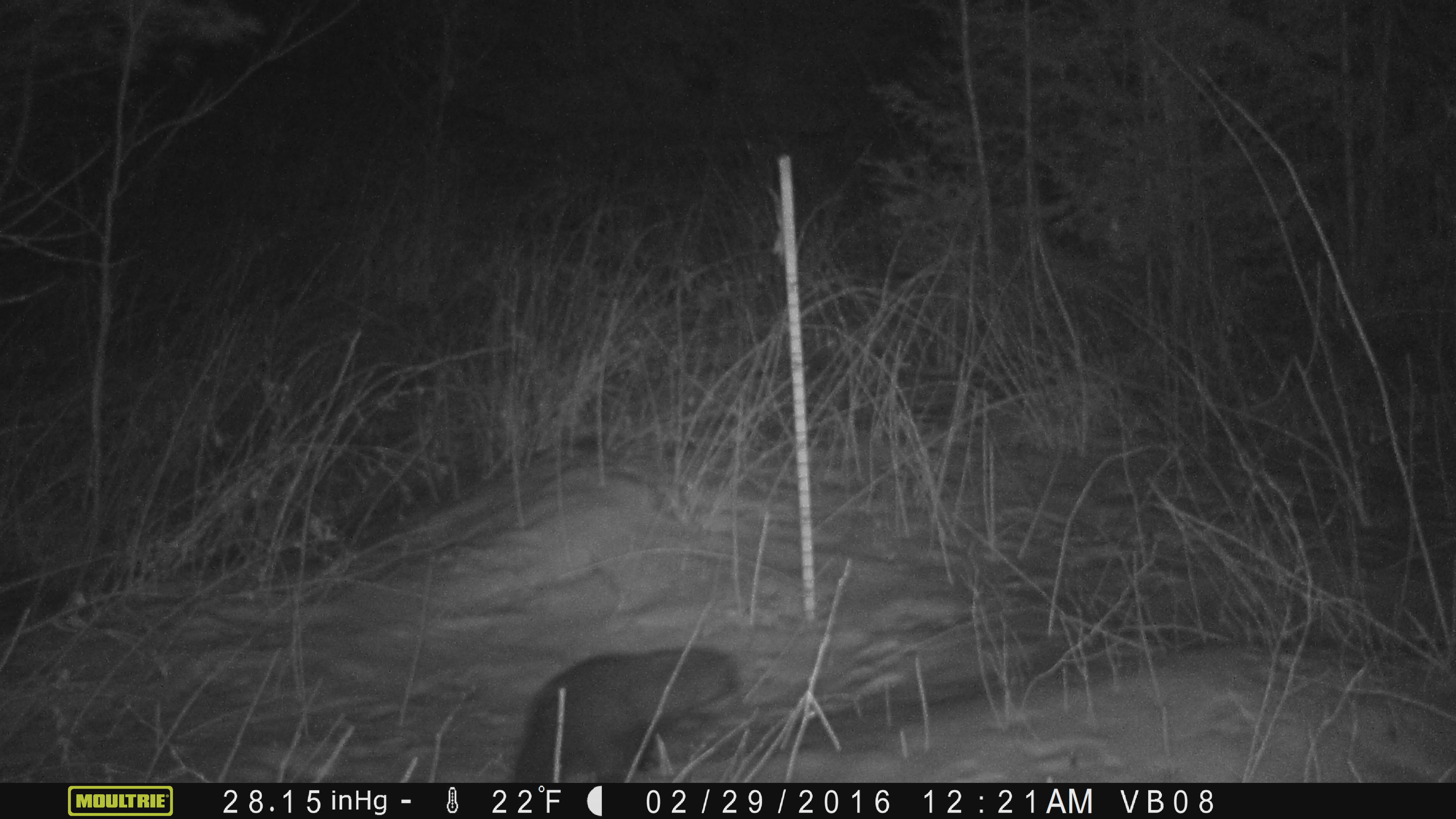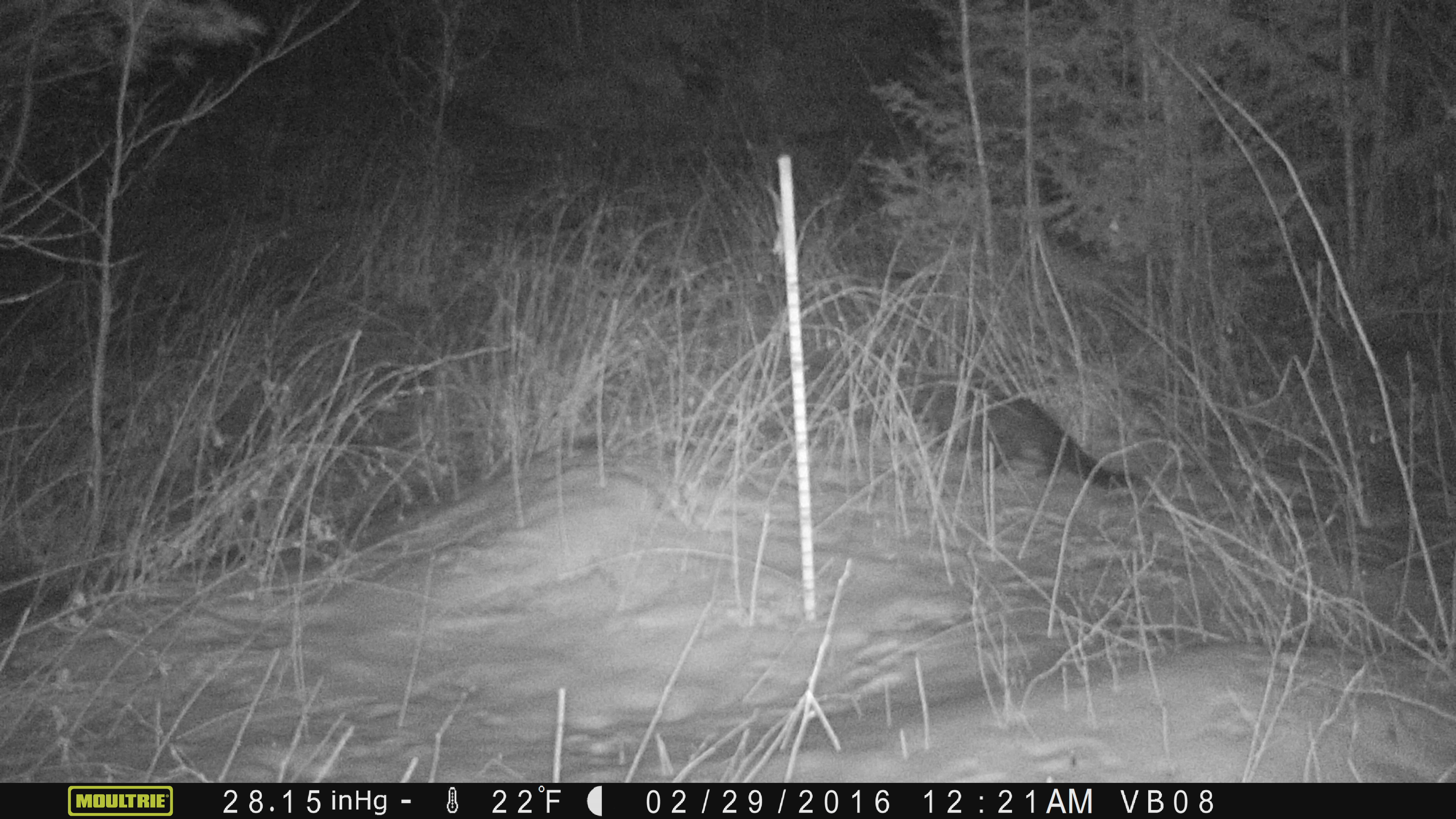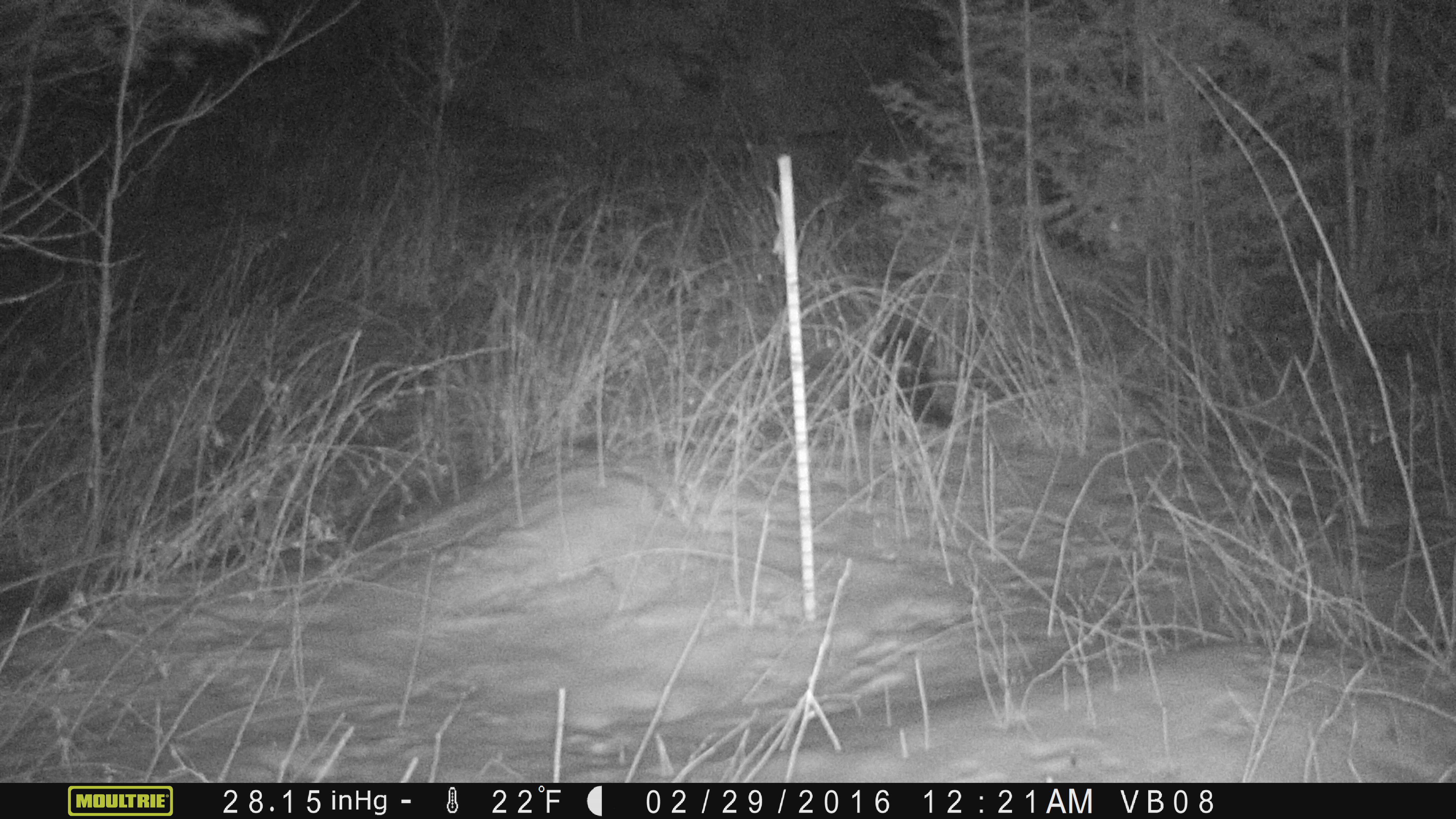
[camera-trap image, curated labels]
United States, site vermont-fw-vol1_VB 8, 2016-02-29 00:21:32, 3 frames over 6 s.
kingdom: Animalia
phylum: Chordata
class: Mammalia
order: Carnivora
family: Mustelidae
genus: Pekania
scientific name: Pekania pennanti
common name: fisher